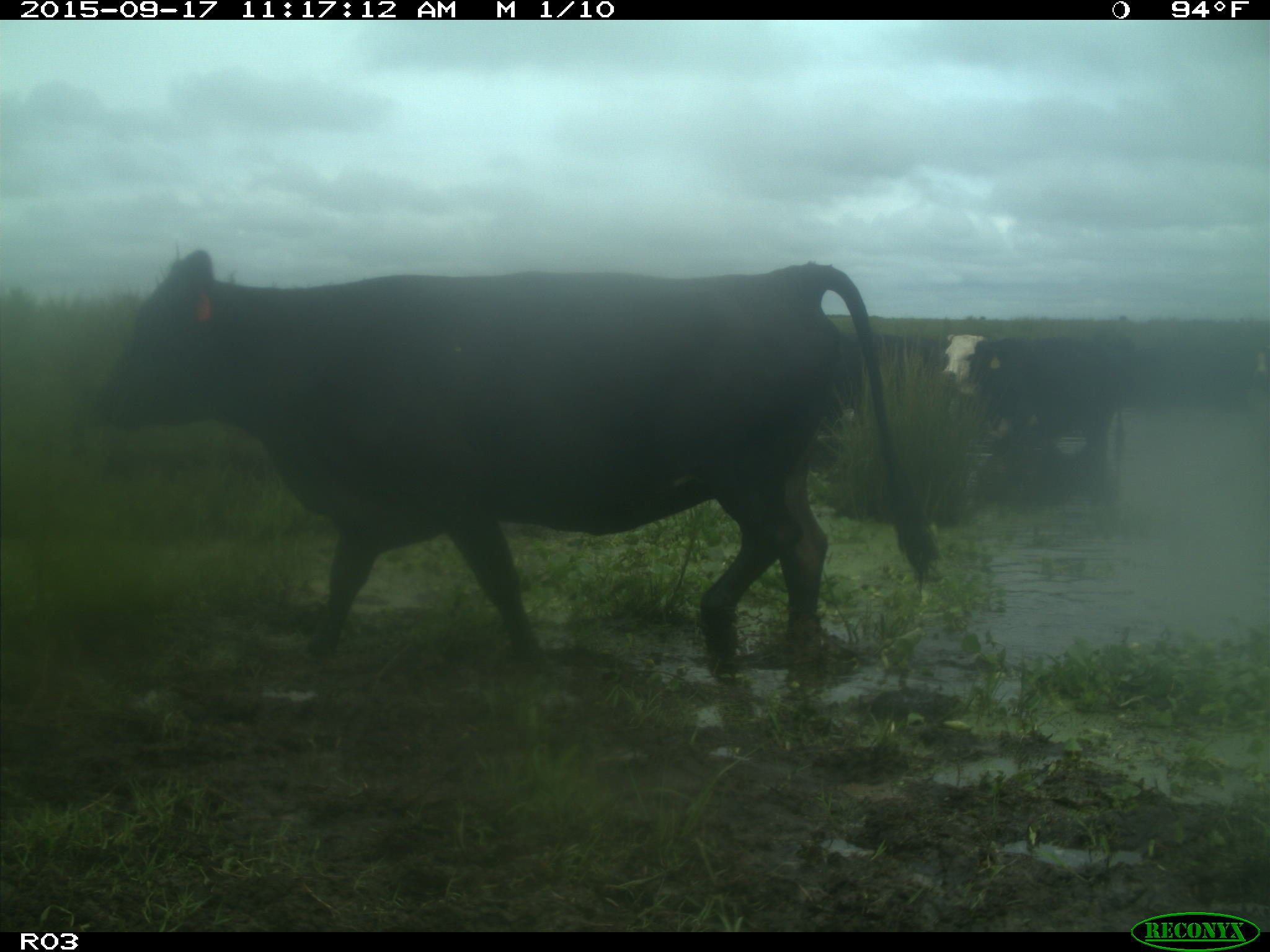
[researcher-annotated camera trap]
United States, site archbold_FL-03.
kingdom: Animalia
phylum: Chordata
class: Mammalia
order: Artiodactyla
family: Bovidae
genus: Bos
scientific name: Bos taurus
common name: domestic cow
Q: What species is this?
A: Bos taurus (domestic cow).